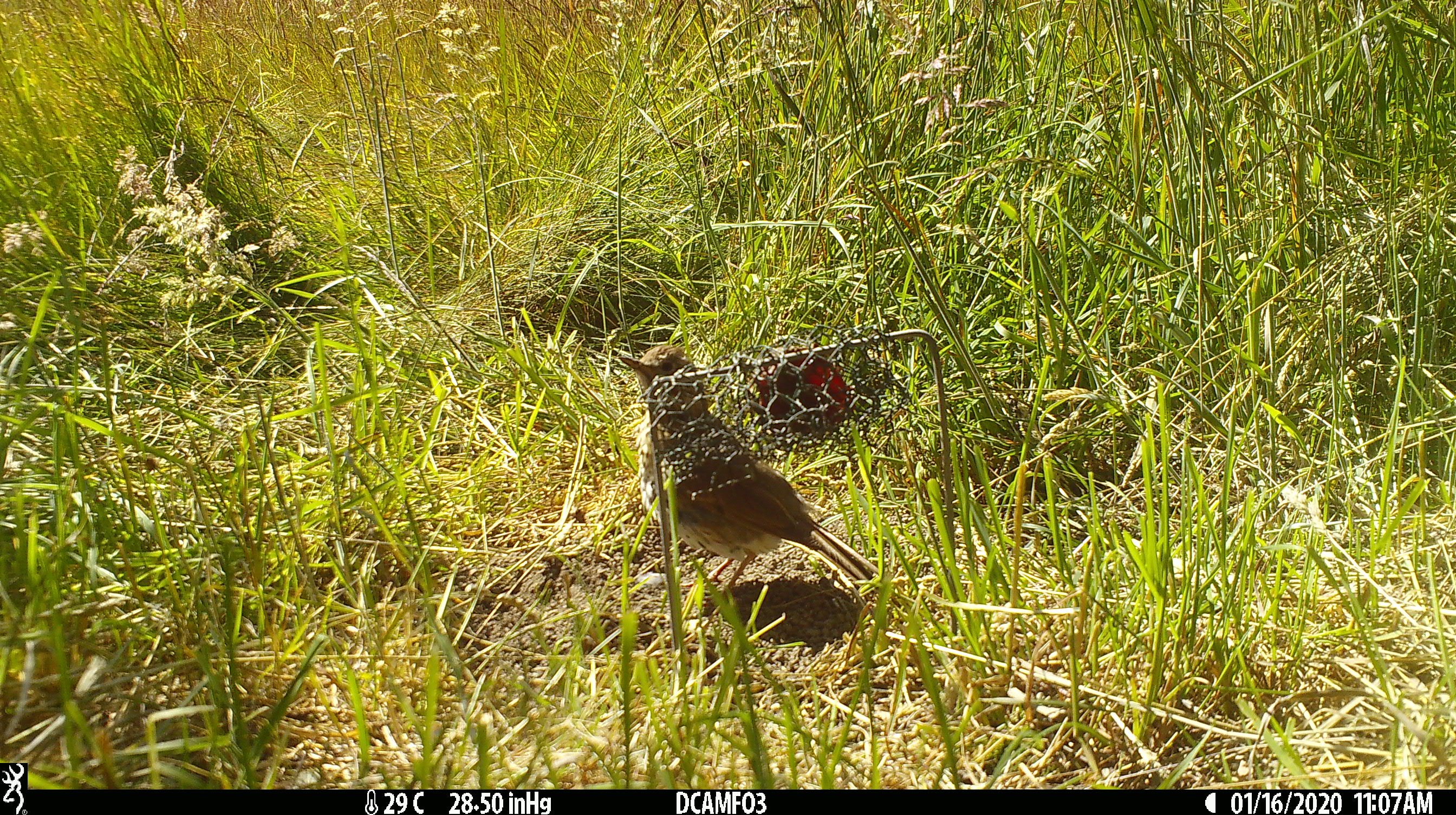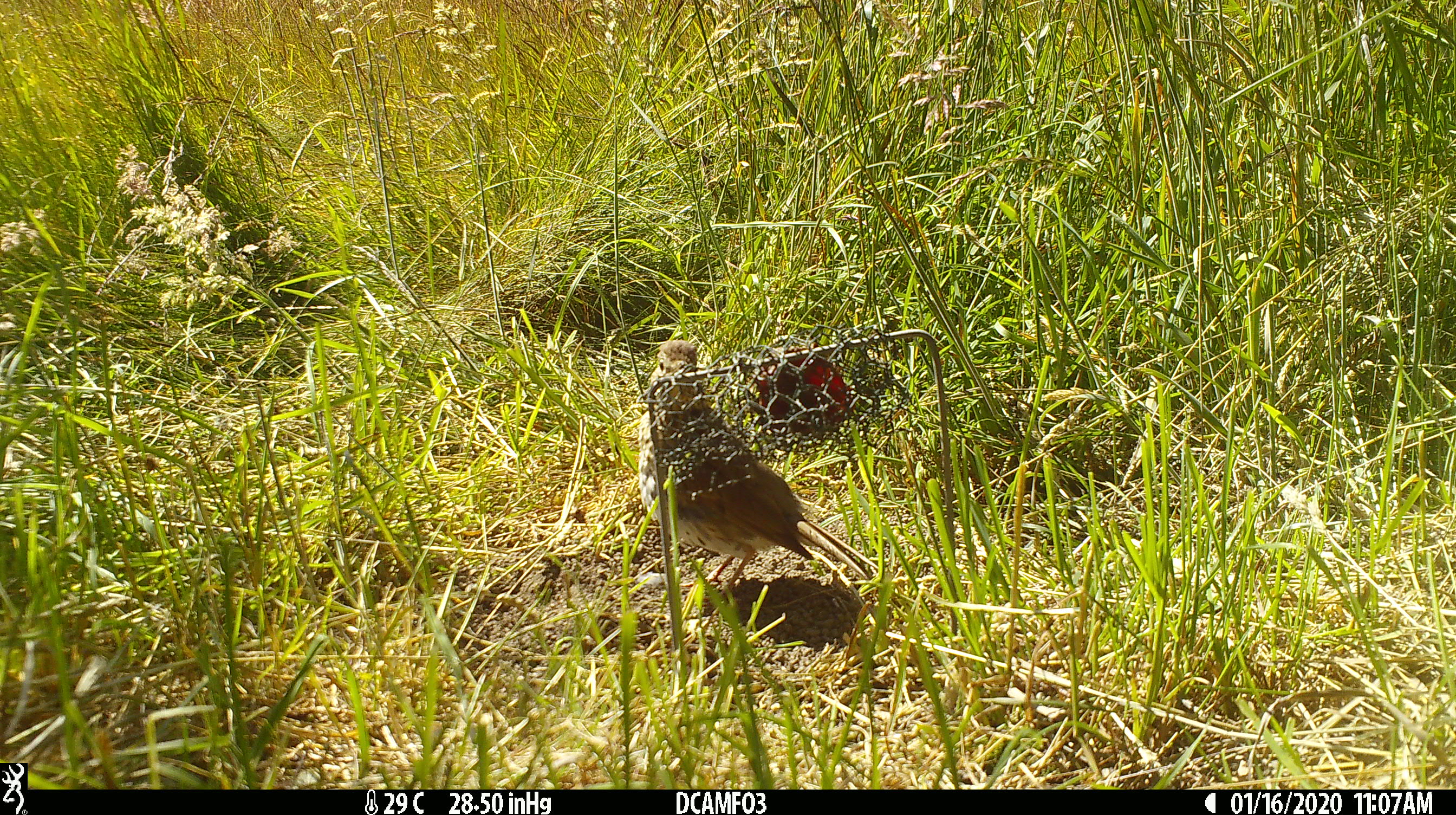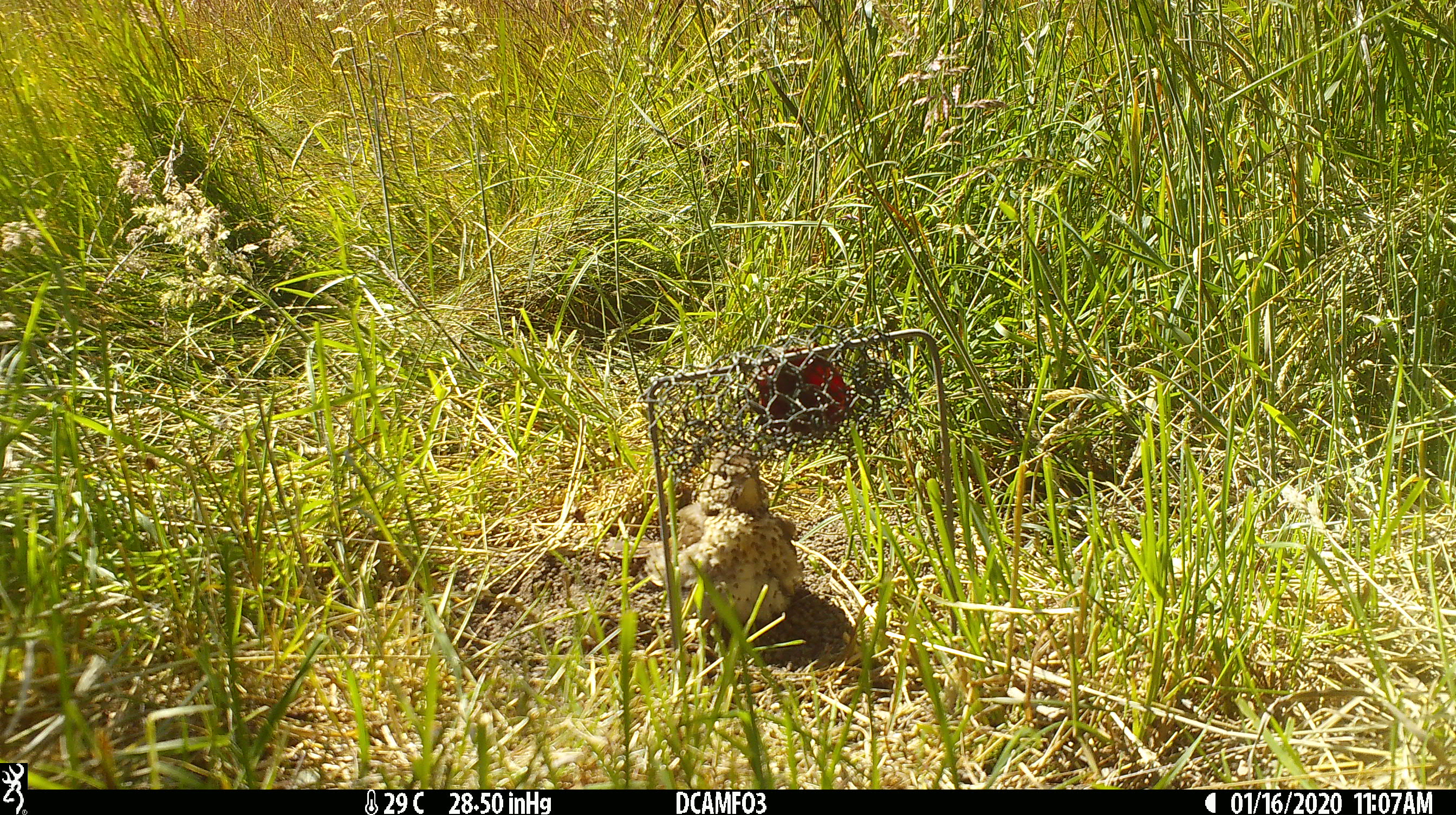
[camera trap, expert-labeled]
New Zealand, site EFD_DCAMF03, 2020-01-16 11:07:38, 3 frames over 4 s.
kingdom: Animalia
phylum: Chordata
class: Aves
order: Passeriformes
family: Turdidae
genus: Turdus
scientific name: Turdus philomelos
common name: song thrush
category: thrush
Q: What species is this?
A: Thrush (song thrush) (Turdus philomelos).